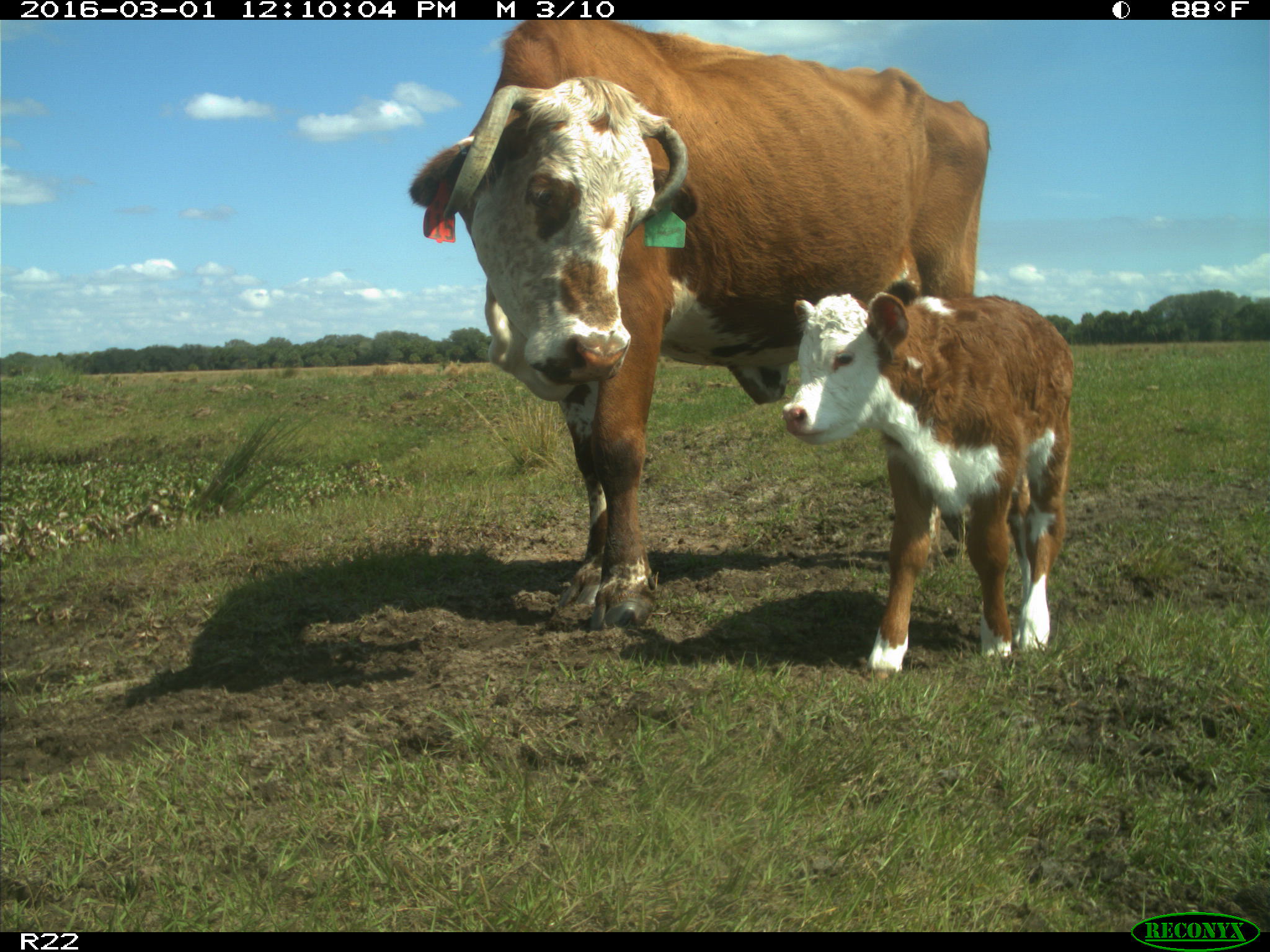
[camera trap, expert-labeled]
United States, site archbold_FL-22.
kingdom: Animalia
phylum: Chordata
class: Mammalia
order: Artiodactyla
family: Bovidae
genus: Bos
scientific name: Bos taurus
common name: domestic cow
Bos taurus (domestic cow).